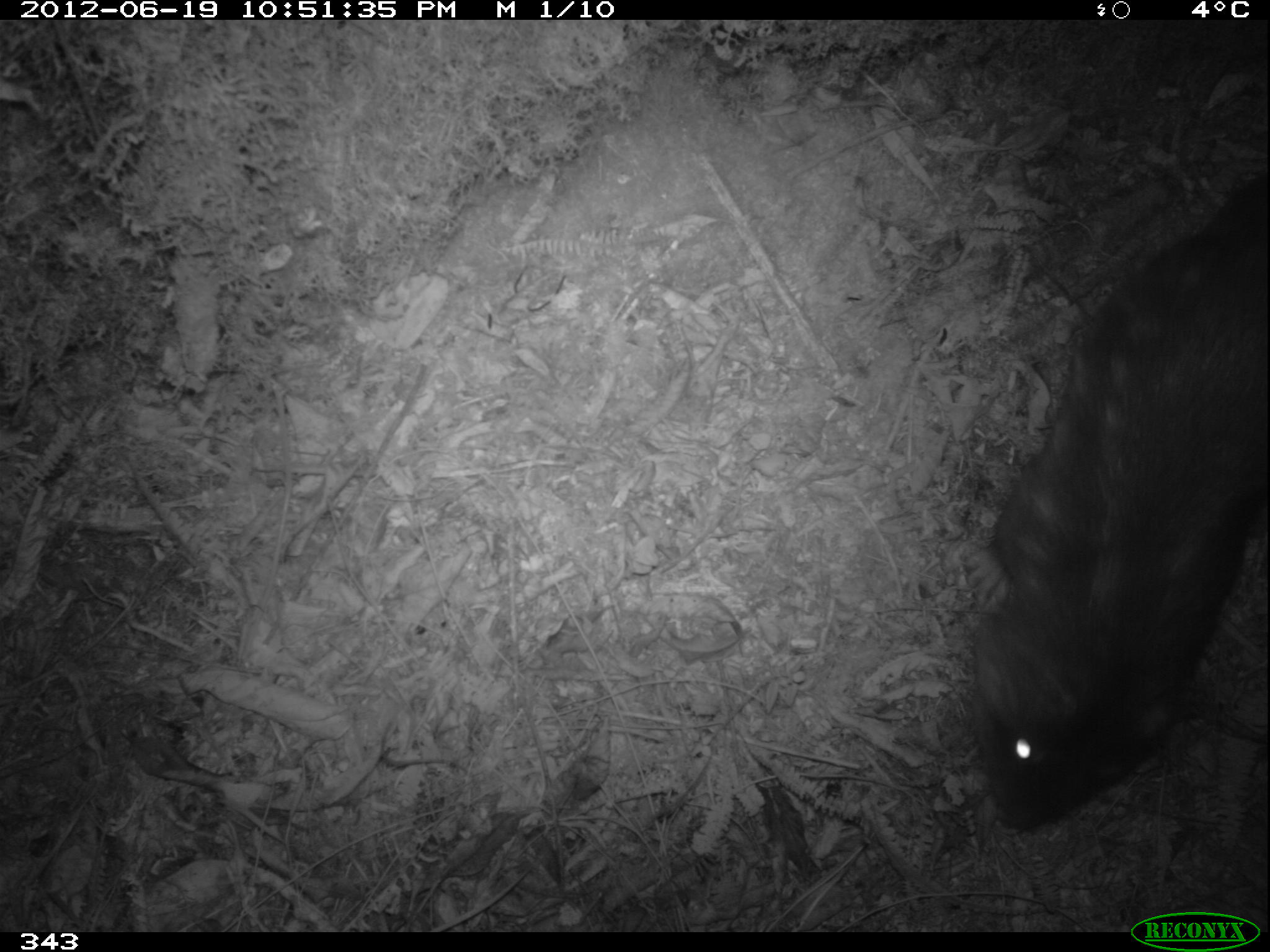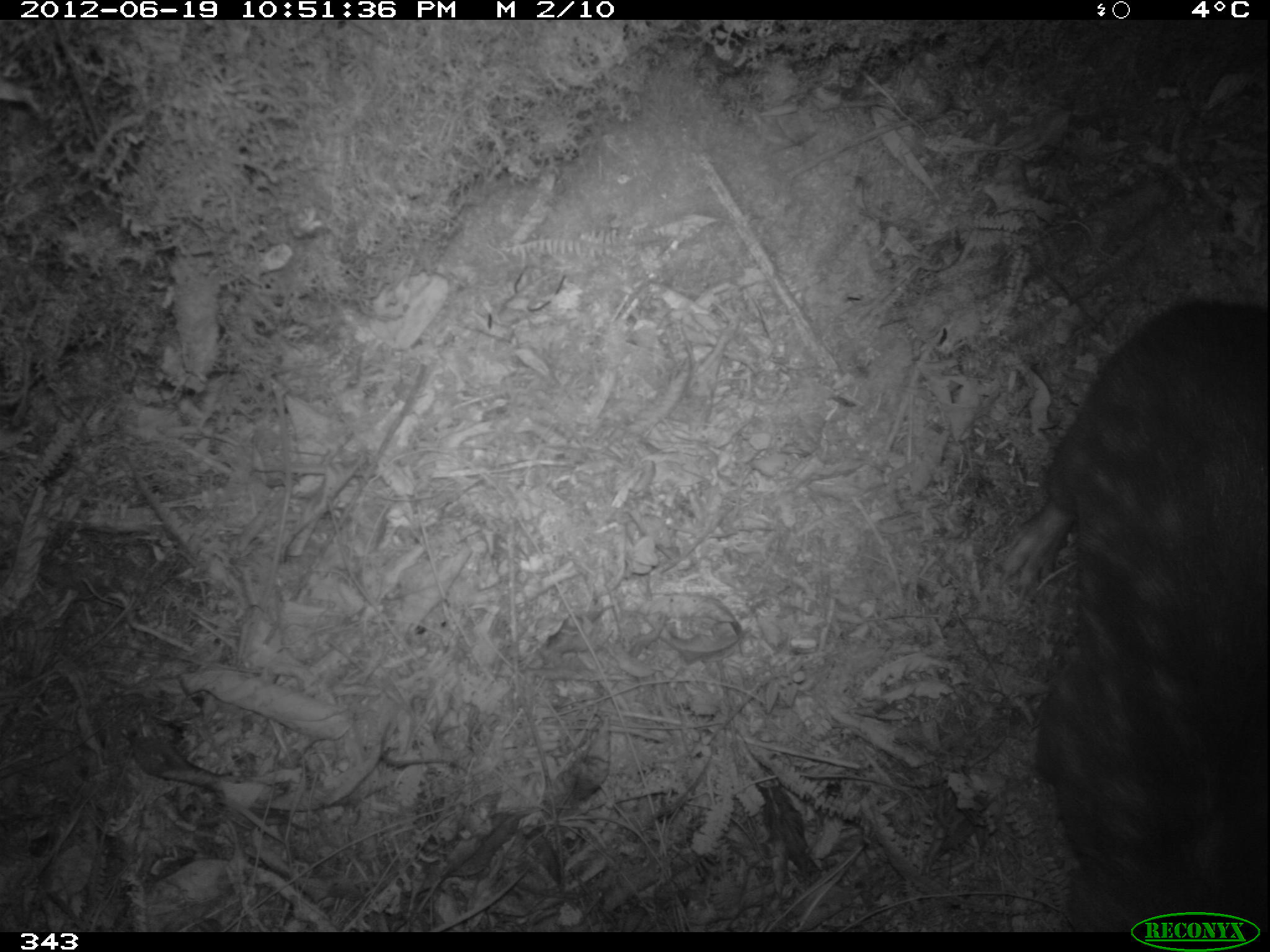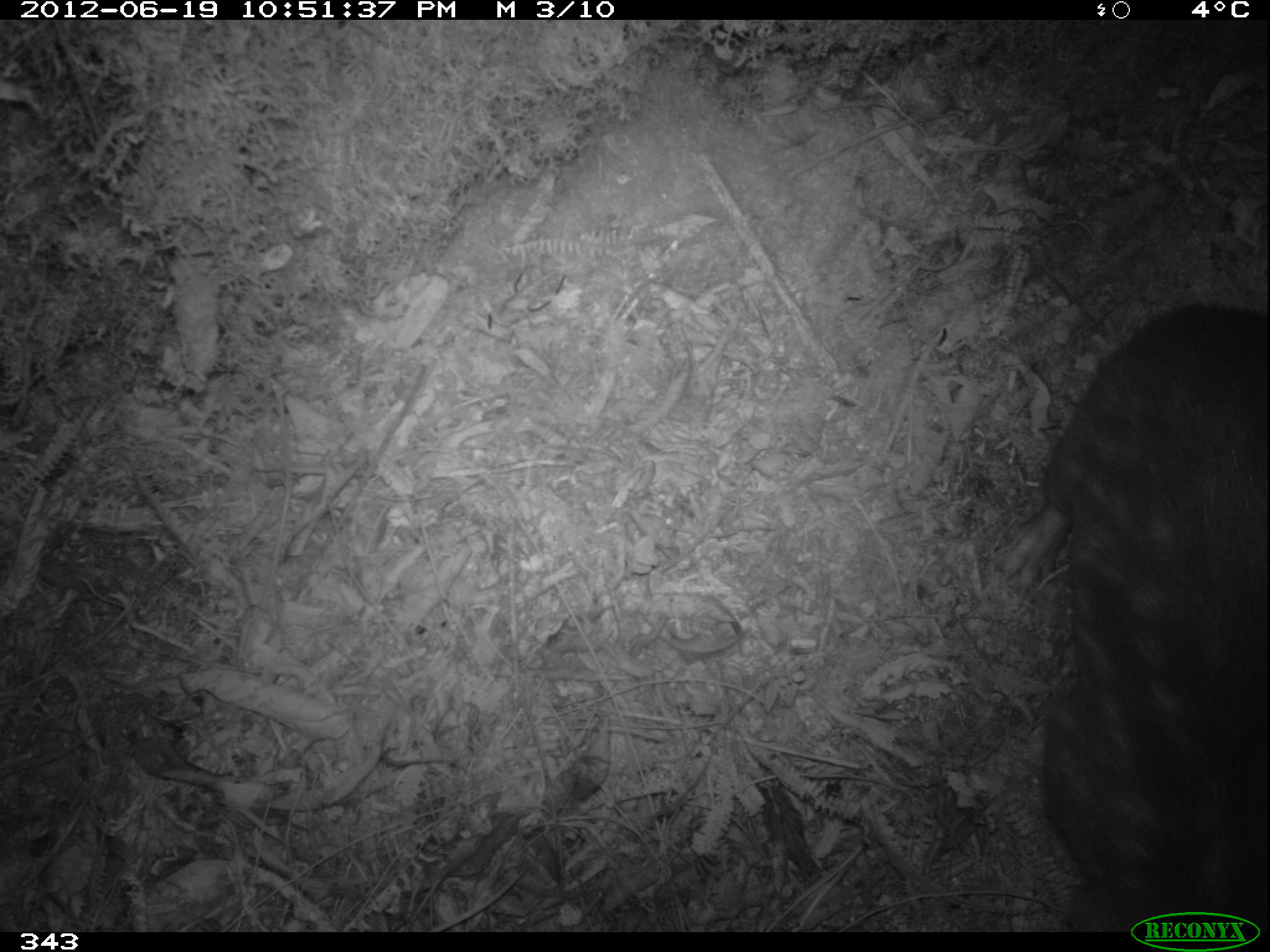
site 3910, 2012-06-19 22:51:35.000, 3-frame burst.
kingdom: Animalia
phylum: Chordata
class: Mammalia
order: Rodentia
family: Cuniculidae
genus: Cuniculus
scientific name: Cuniculus taczanowskii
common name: mountain paca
Cuniculus taczanowskii (mountain paca).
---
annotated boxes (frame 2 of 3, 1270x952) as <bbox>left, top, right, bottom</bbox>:
cuniculus taczanowskii: <bbox>996, 295, 1270, 931</bbox>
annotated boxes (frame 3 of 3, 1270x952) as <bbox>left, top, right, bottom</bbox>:
cuniculus taczanowskii: <bbox>987, 299, 1266, 931</bbox>